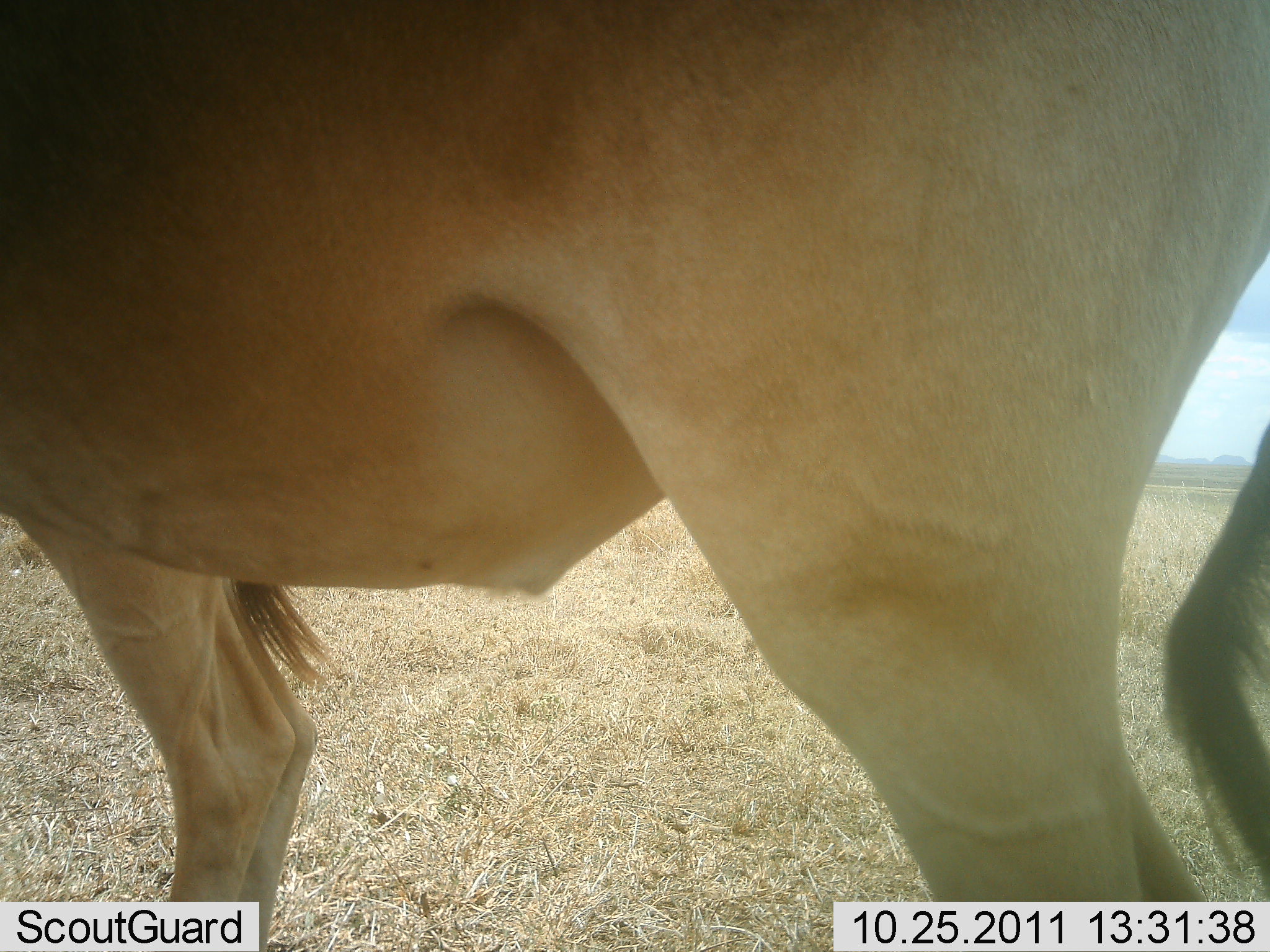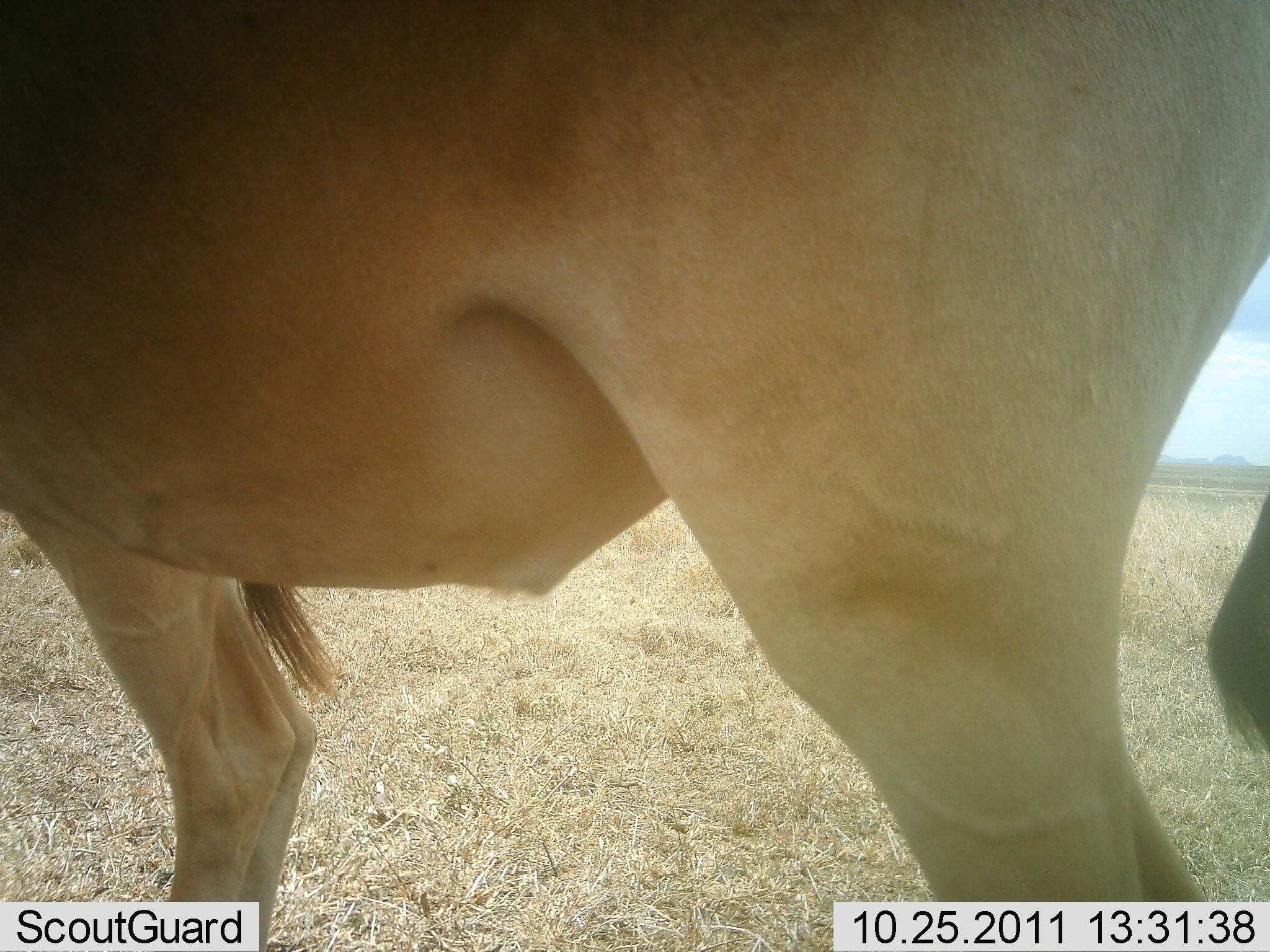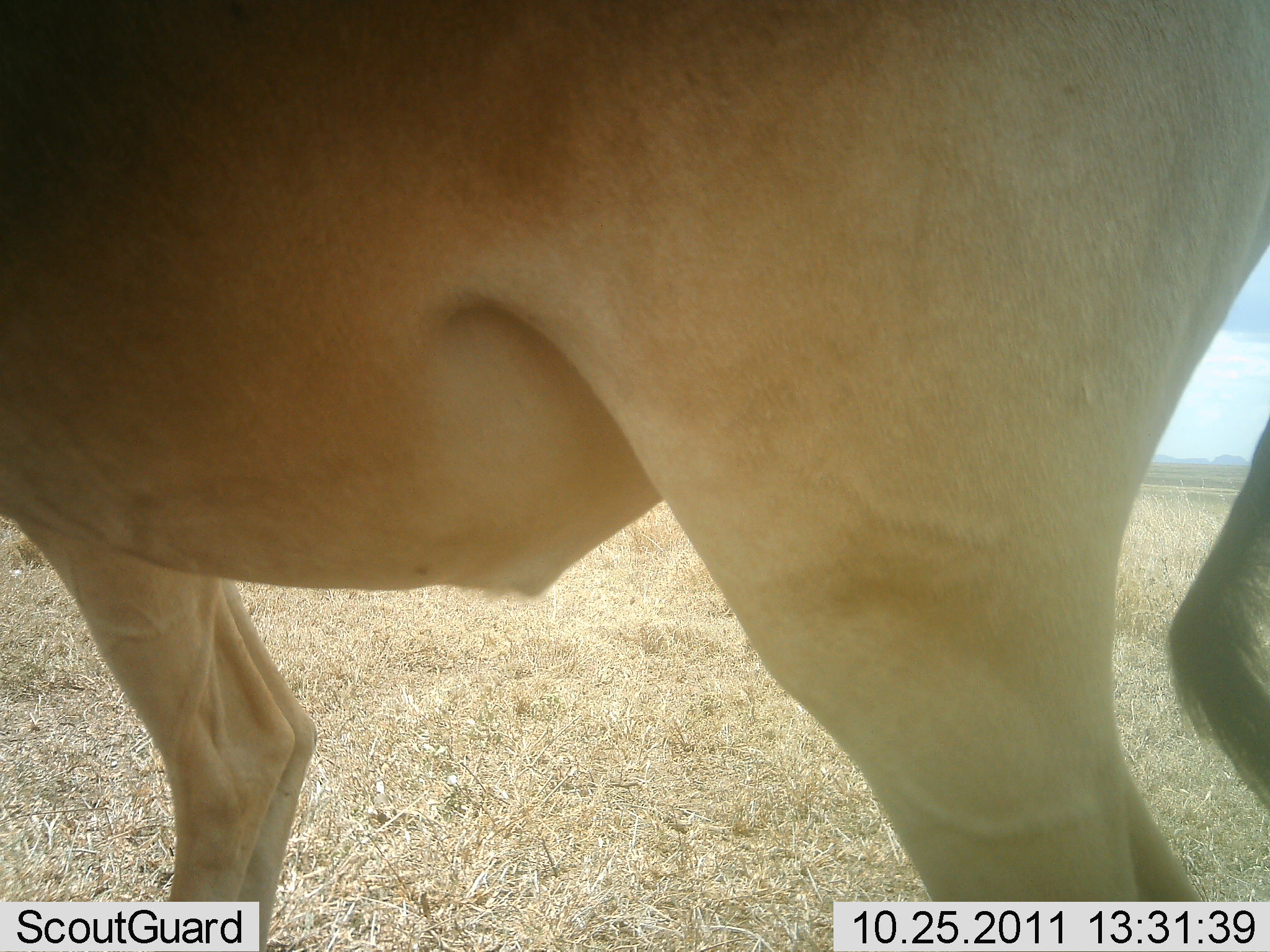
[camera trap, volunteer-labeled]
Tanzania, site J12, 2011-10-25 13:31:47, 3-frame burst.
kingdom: Animalia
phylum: Chordata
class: Mammalia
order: Artiodactyla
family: Bovidae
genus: Alcelaphus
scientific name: Alcelaphus buselaphus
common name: hartebeest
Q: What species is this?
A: Hartebeest (Alcelaphus buselaphus).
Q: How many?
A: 1.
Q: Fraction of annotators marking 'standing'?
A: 100%.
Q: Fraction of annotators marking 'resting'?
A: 0%.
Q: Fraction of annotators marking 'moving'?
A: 0%.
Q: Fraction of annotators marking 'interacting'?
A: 0%.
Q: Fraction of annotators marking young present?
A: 0%.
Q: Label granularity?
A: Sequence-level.